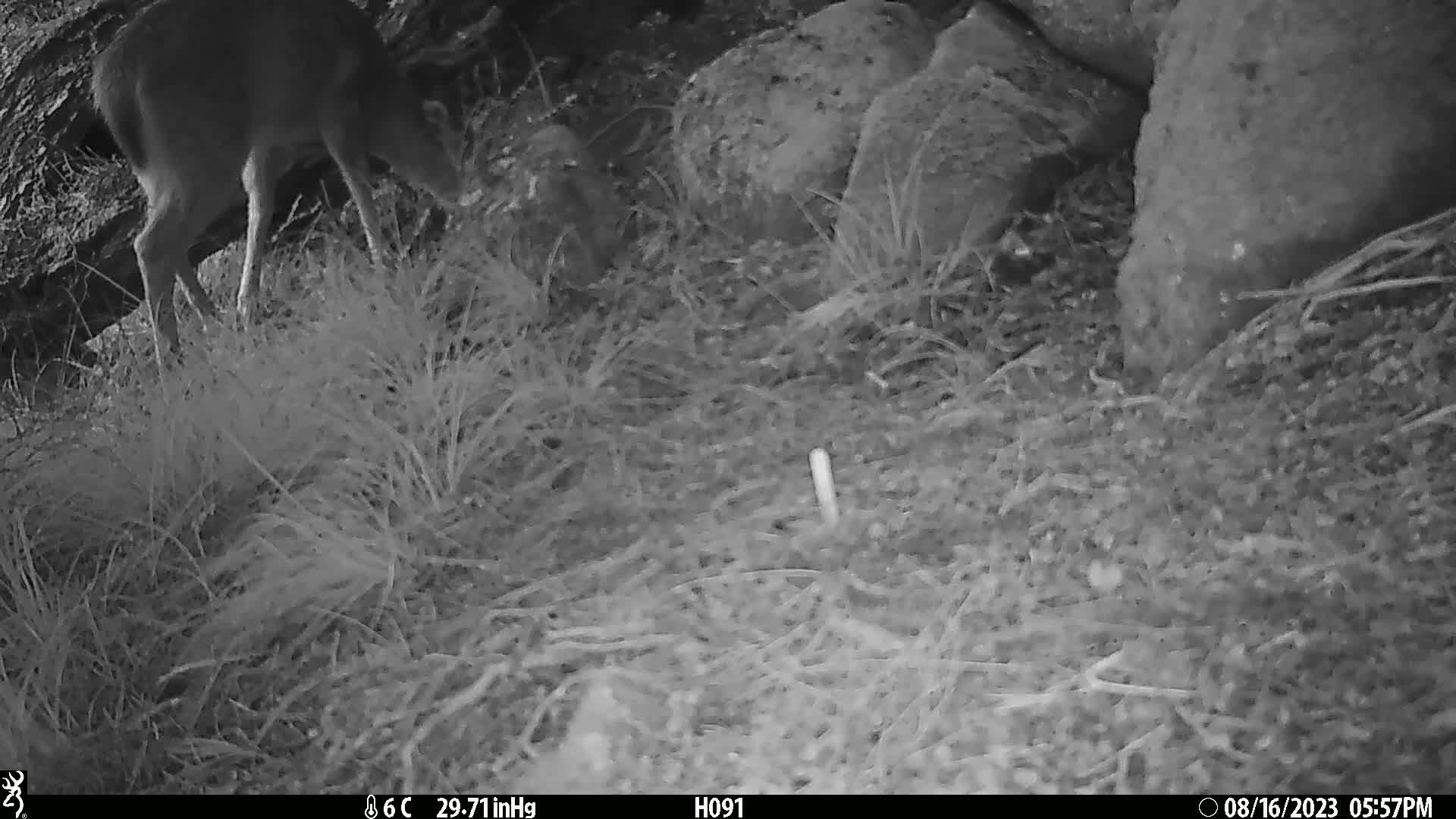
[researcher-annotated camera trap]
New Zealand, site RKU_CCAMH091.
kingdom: Animalia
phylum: Chordata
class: Mammalia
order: Artiodactyla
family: Cervidae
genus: Odocoileus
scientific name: Odocoileus virginianus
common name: white-tailed deer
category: white tailed deer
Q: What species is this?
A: White tailed deer (white-tailed deer) (Odocoileus virginianus).